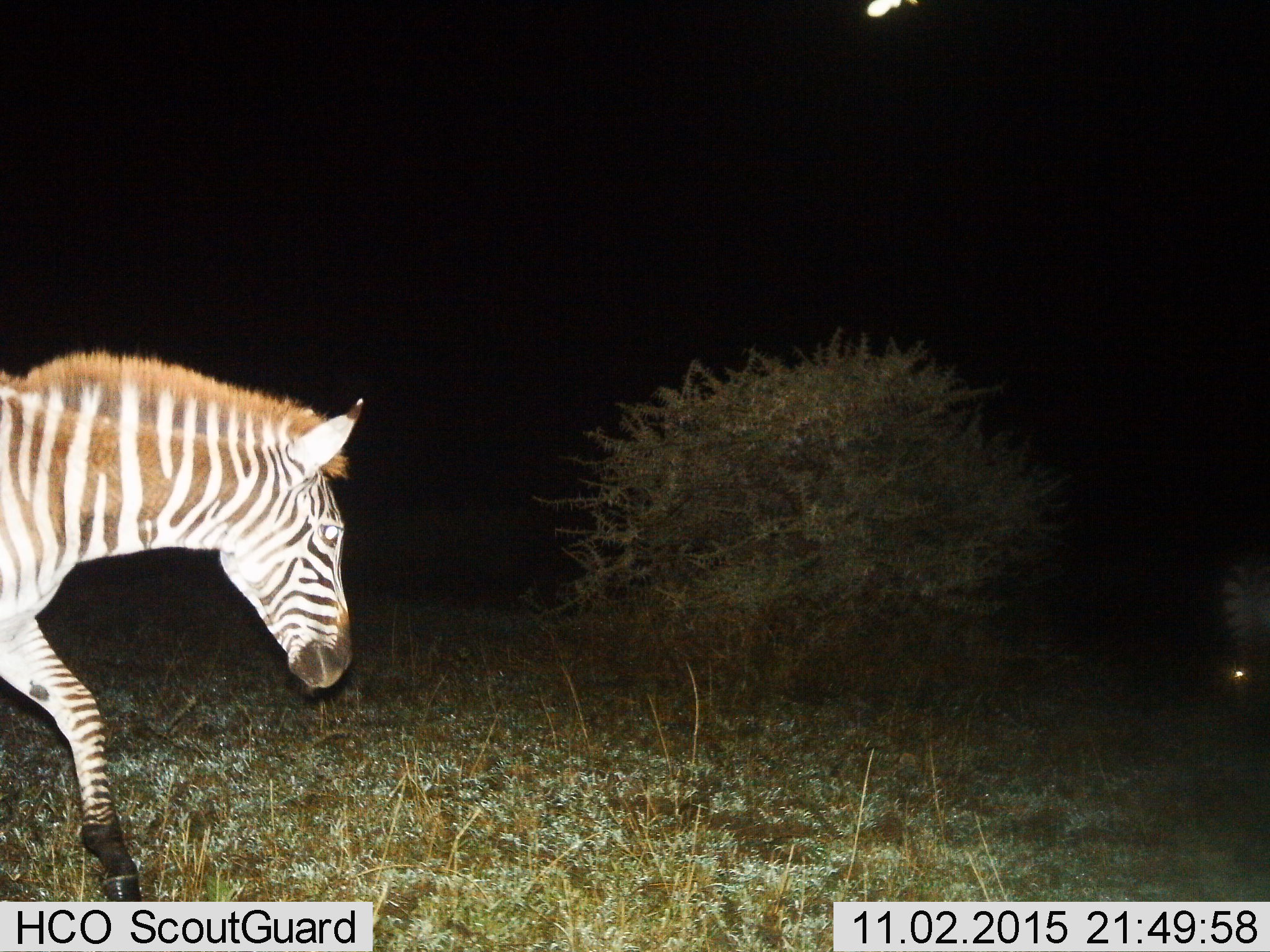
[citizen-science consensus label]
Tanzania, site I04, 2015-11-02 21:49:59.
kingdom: Animalia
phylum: Chordata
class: Mammalia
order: Perissodactyla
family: Equidae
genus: Equus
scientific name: Equus quagga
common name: plains zebra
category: zebra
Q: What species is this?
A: Zebra (plains zebra) (Equus quagga).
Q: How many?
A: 2.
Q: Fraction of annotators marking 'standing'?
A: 30%.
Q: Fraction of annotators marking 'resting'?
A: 10%.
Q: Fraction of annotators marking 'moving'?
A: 90%.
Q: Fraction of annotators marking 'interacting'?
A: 0%.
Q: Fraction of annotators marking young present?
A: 0%.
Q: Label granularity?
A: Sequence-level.